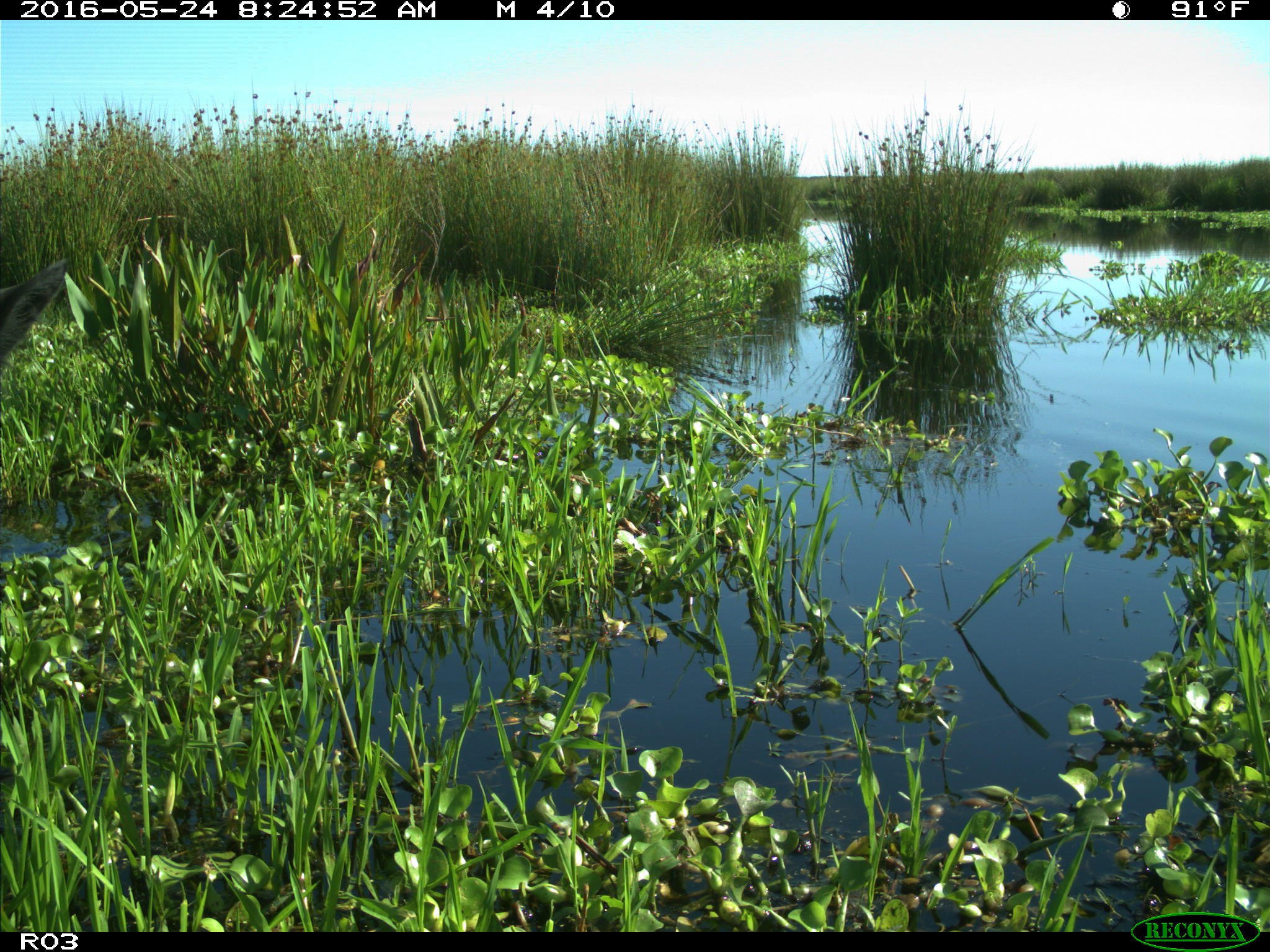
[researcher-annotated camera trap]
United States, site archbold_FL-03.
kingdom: Animalia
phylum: Chordata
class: Mammalia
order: Artiodactyla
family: Bovidae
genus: Bos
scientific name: Bos taurus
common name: domestic cow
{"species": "Bos taurus (domestic cow)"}